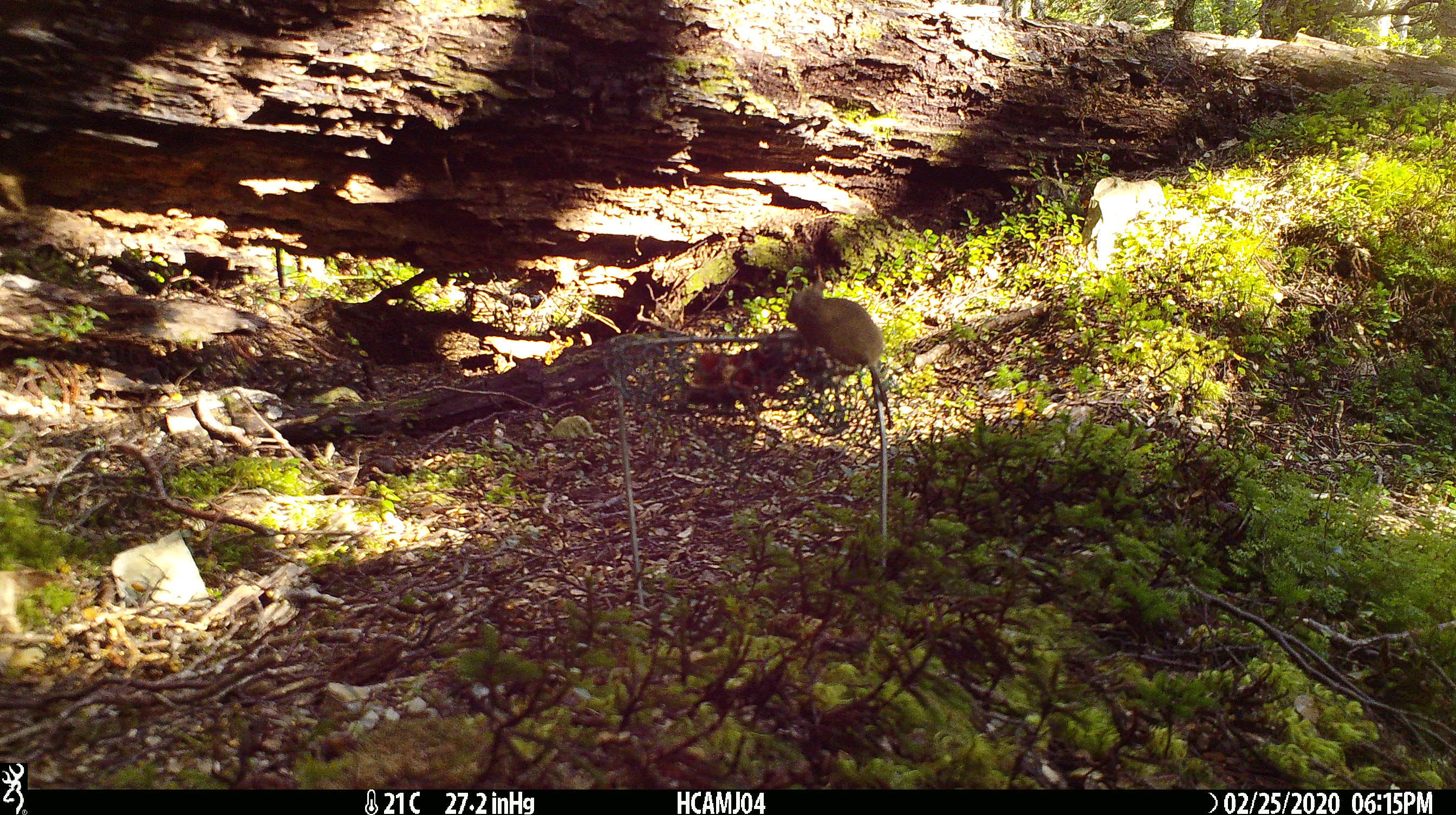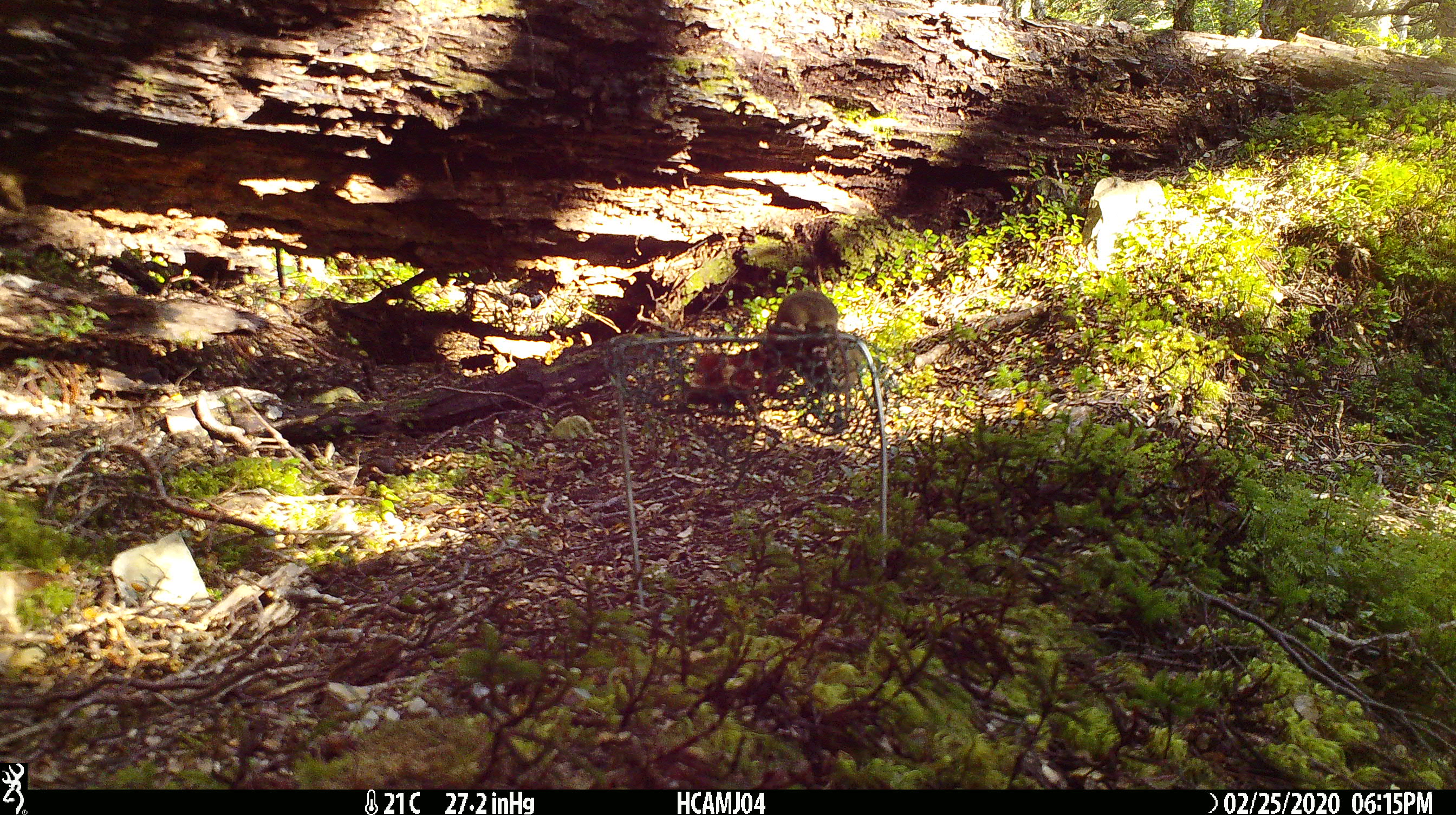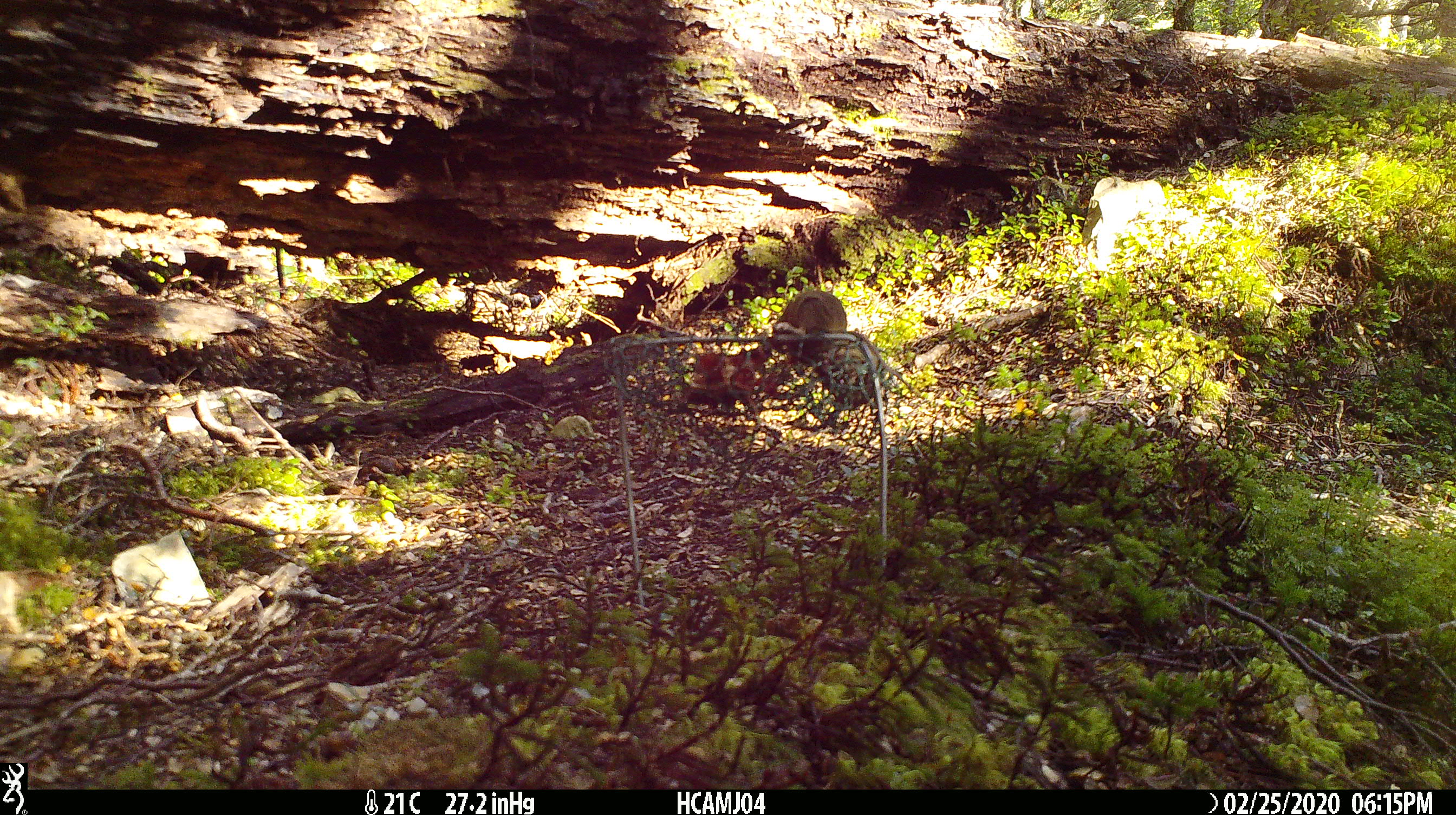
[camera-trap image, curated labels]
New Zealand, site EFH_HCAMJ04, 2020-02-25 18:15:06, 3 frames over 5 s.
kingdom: Animalia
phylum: Chordata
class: Mammalia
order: Rodentia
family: Muridae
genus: Mus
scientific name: Mus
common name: mouse